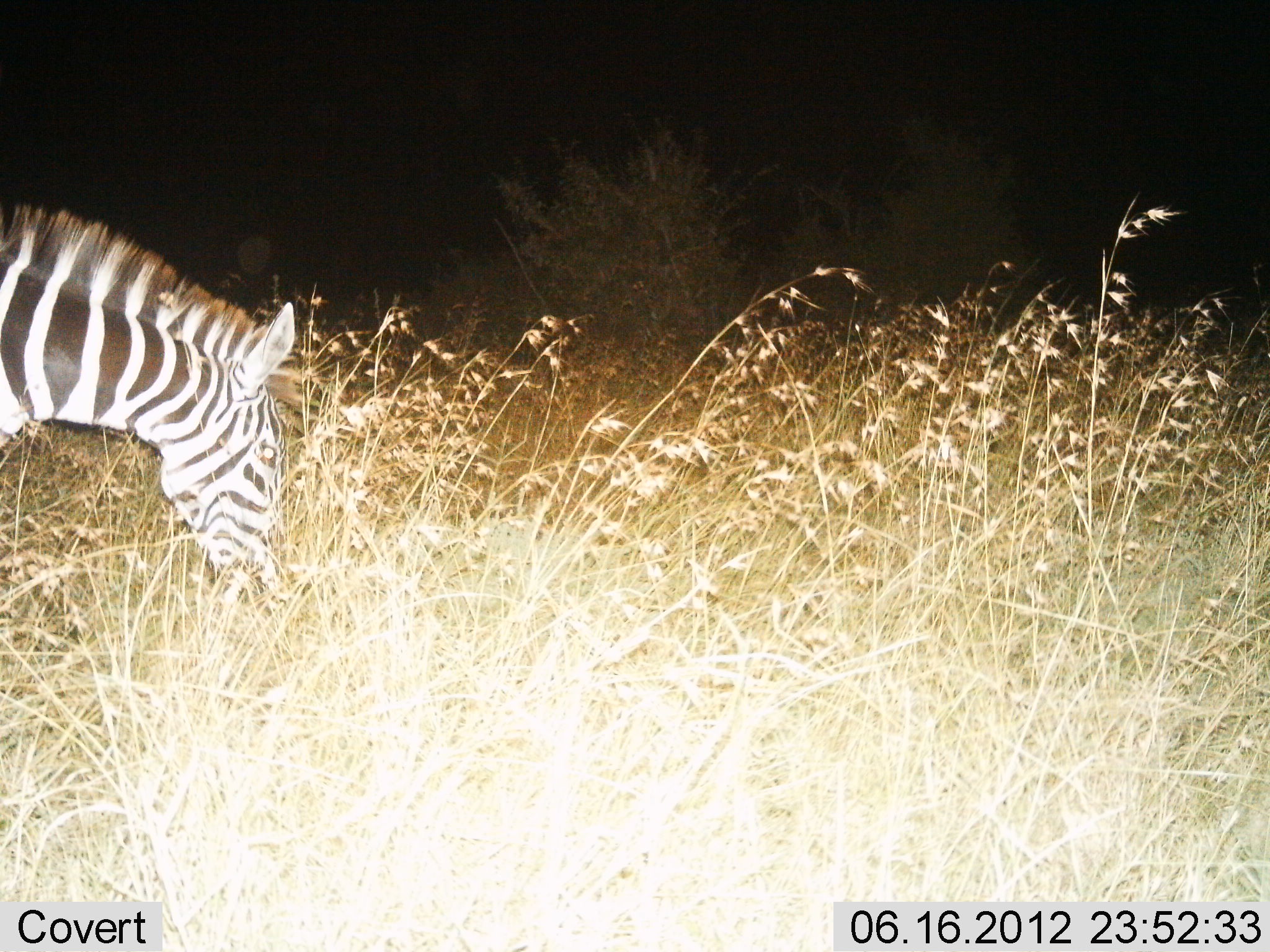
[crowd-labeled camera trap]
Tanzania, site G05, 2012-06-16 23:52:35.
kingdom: Animalia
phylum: Chordata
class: Mammalia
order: Perissodactyla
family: Equidae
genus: Equus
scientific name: Equus quagga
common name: plains zebra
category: zebra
Zebra (plains zebra) (Equus quagga), count 1. Behavior (volunteer vote fractions): standing 0%, resting 0%, moving 0%, interacting 0%. Young present (vote fraction): 0%. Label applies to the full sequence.